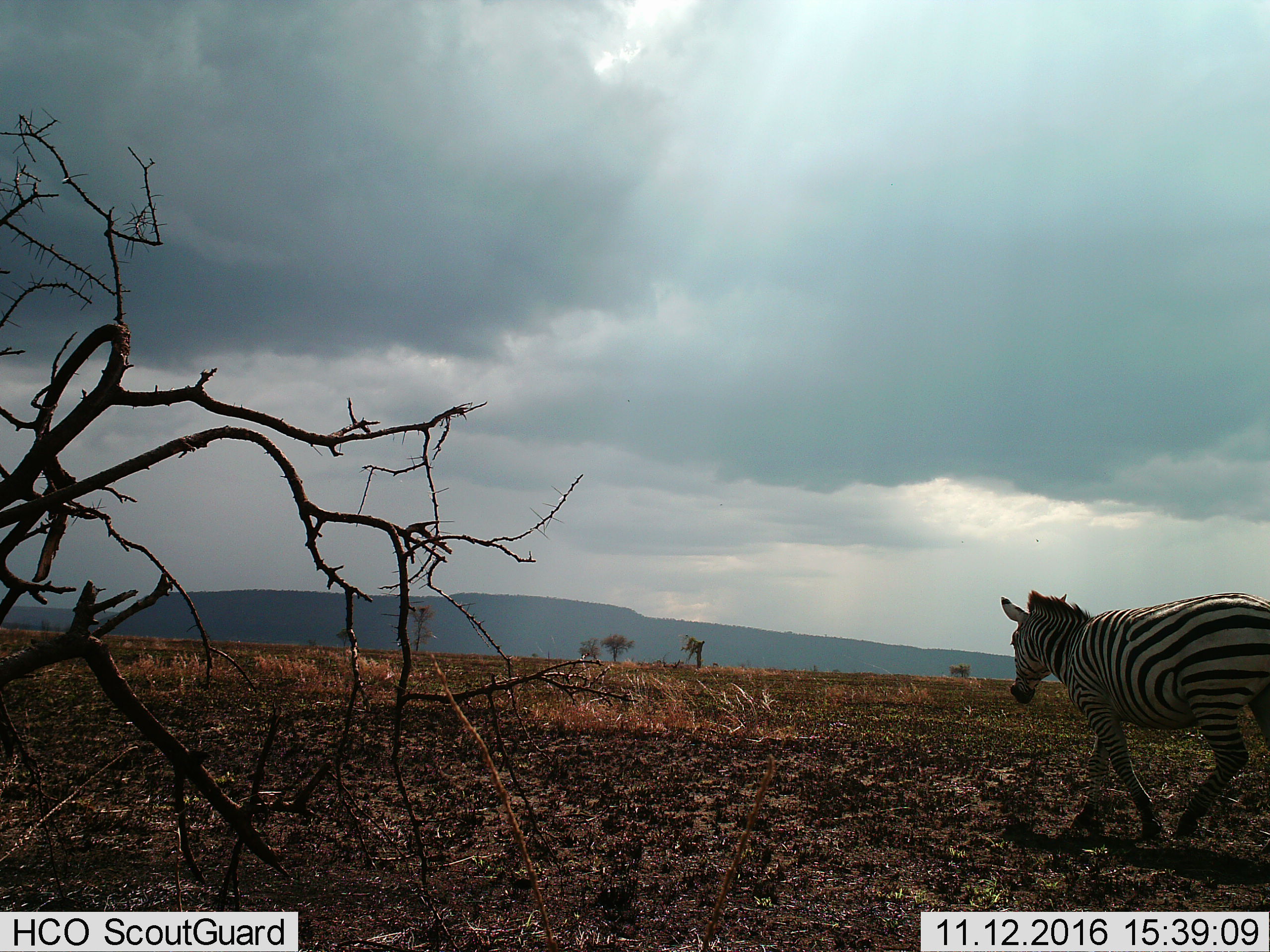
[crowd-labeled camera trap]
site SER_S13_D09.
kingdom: Animalia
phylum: Chordata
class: Mammalia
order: Perissodactyla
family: Equidae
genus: Equus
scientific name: Equus quagga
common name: plains zebra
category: zebraplains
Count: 1.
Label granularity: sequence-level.